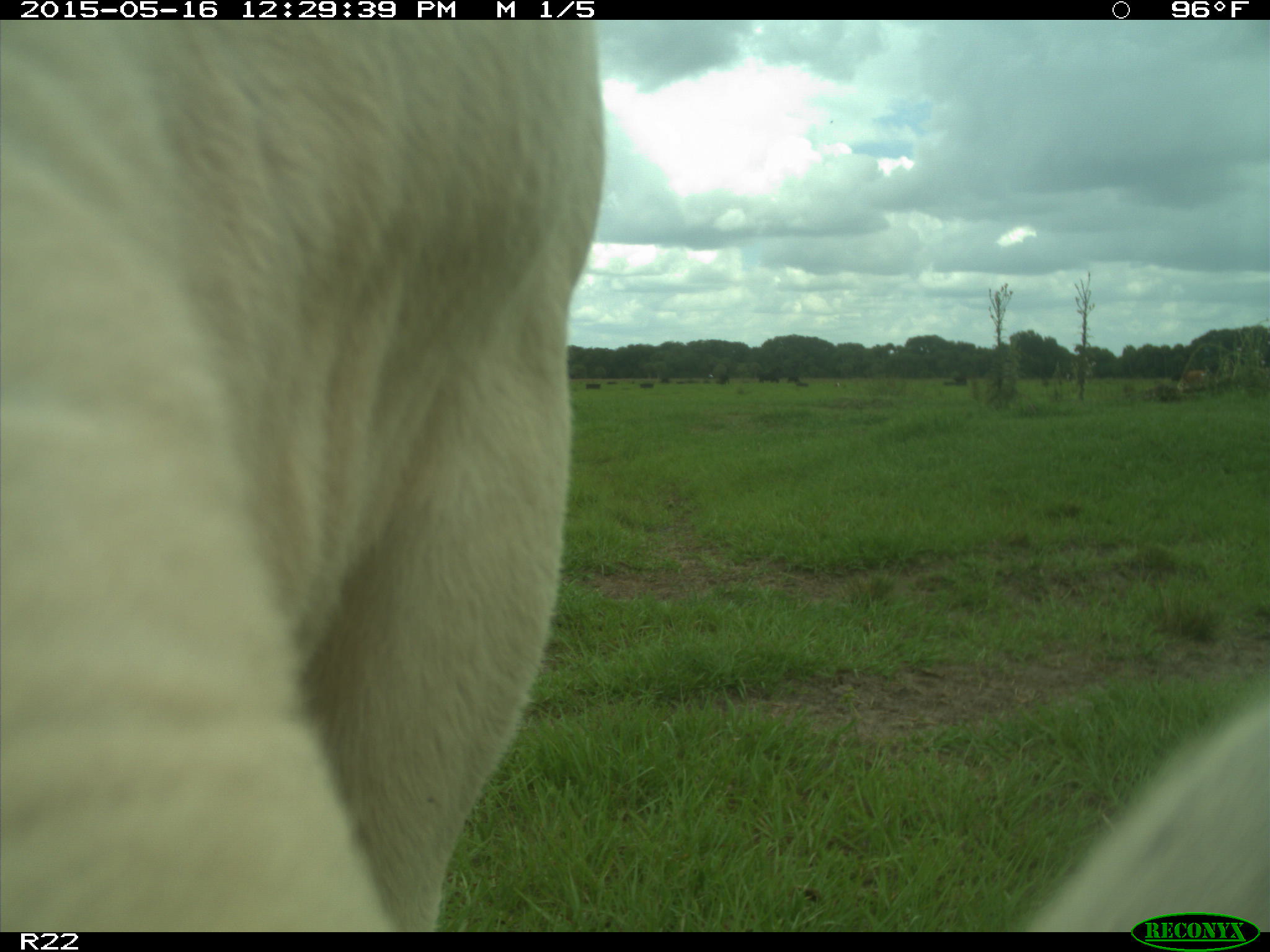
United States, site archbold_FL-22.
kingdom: Animalia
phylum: Chordata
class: Mammalia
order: Artiodactyla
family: Bovidae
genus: Bos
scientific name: Bos taurus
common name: domestic cow